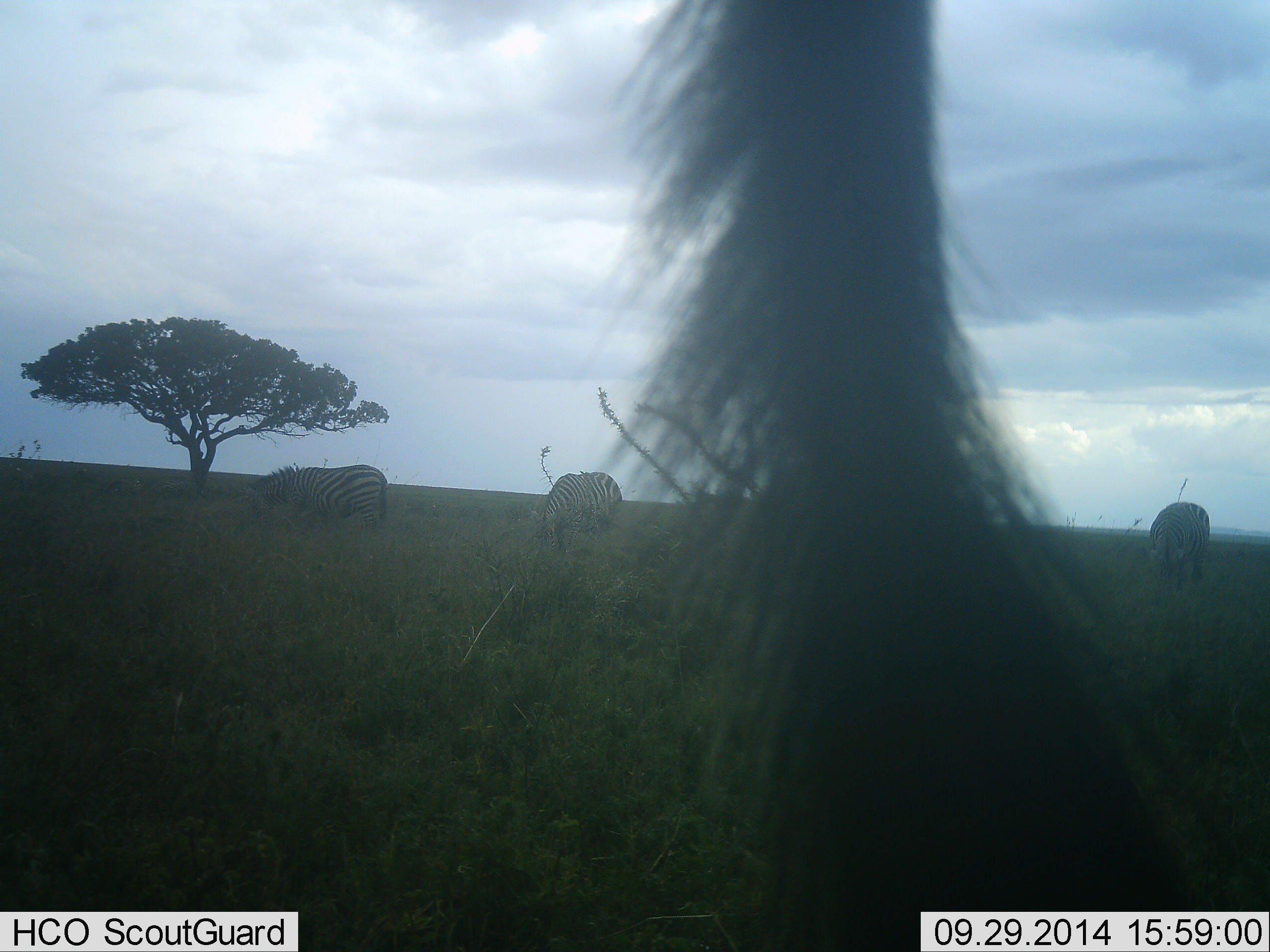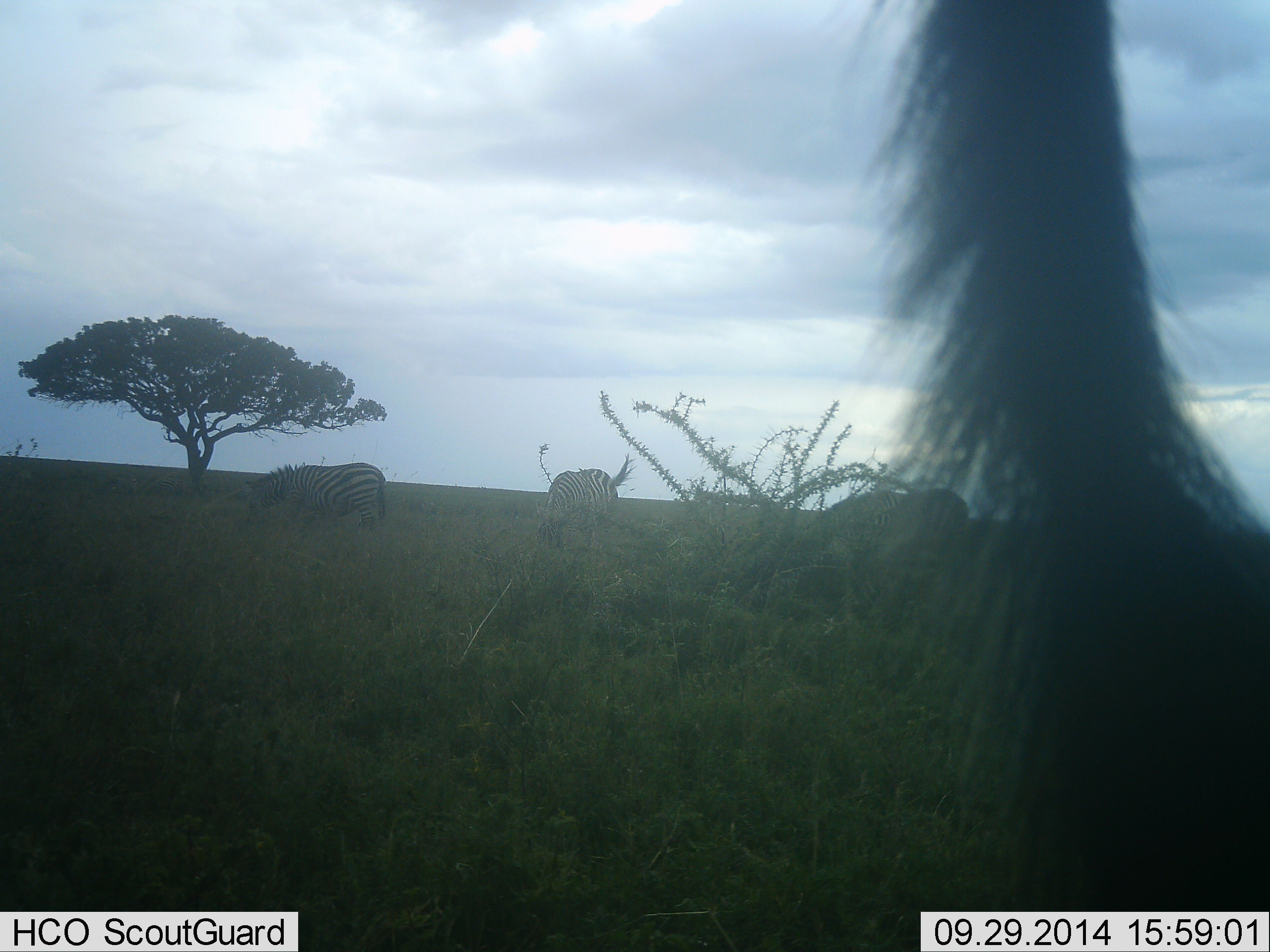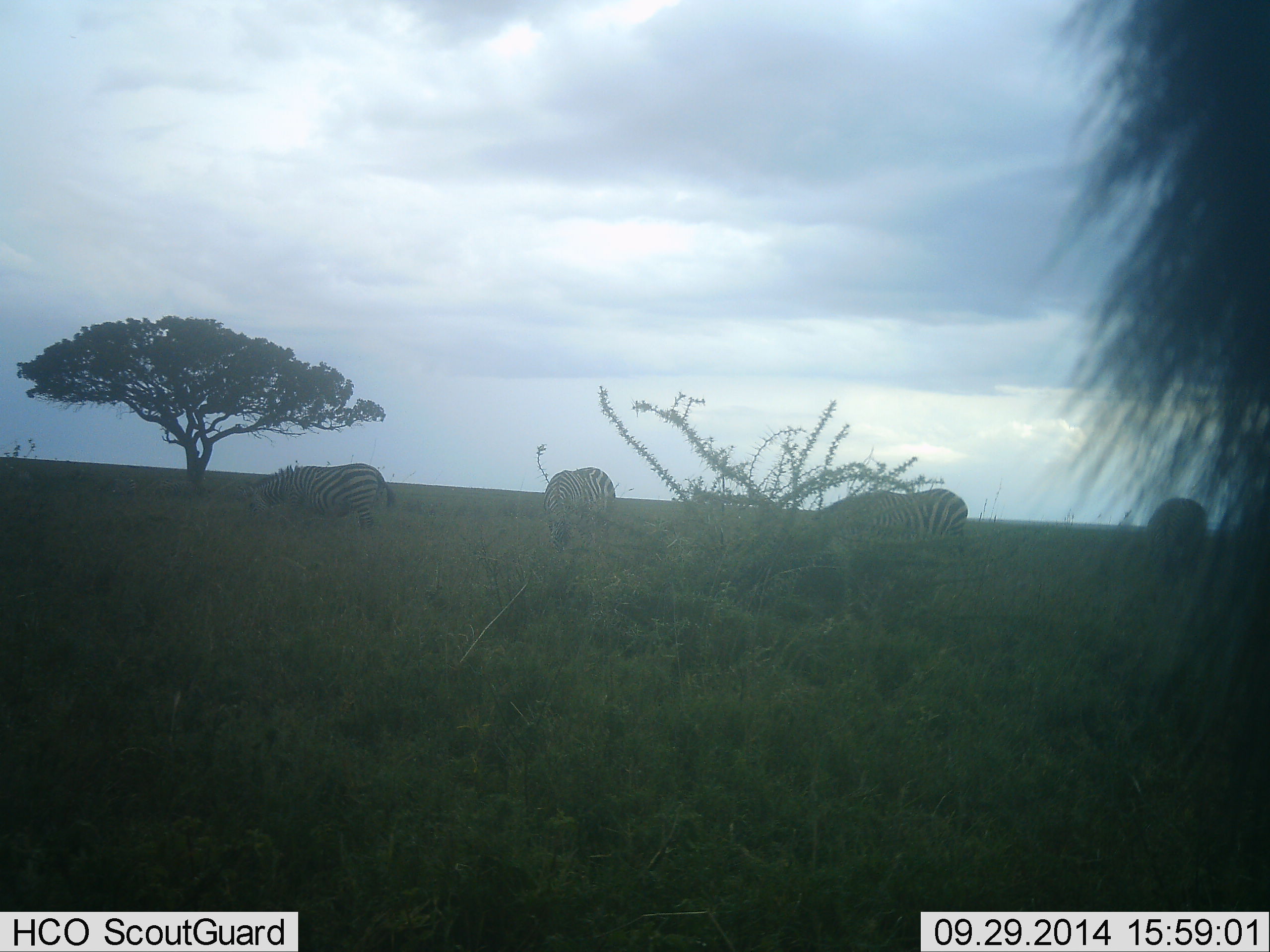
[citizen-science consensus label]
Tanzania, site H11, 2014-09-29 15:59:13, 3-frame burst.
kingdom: Animalia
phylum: Chordata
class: Mammalia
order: Perissodactyla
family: Equidae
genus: Equus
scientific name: Equus quagga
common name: plains zebra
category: zebra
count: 5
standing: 50%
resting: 0%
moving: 10%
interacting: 0%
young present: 0%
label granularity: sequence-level